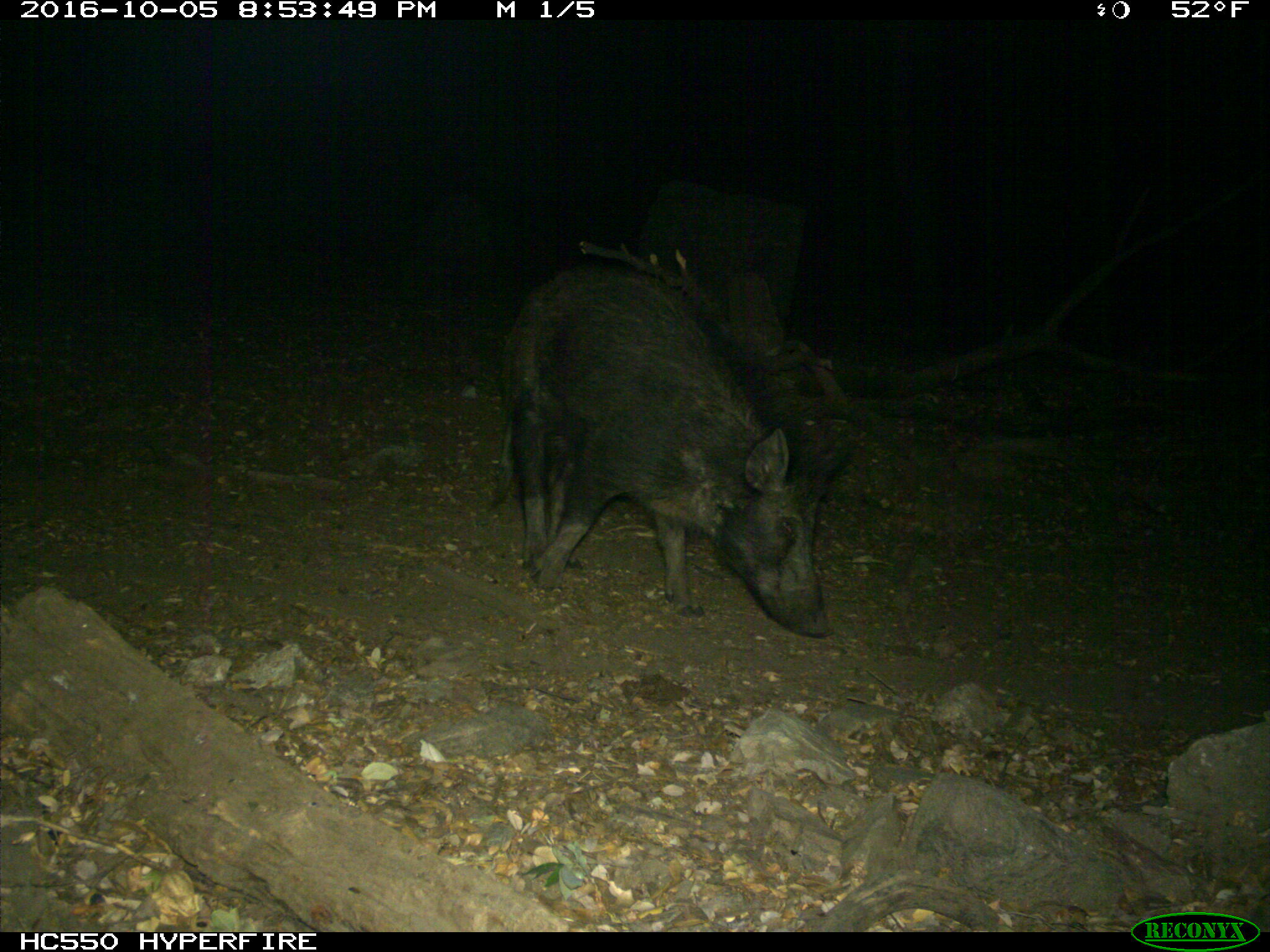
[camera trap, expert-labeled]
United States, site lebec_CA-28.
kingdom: Animalia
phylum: Chordata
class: Mammalia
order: Artiodactyla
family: Suidae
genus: Sus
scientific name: Sus scrofa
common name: wild boar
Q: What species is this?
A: Sus scrofa (wild boar).